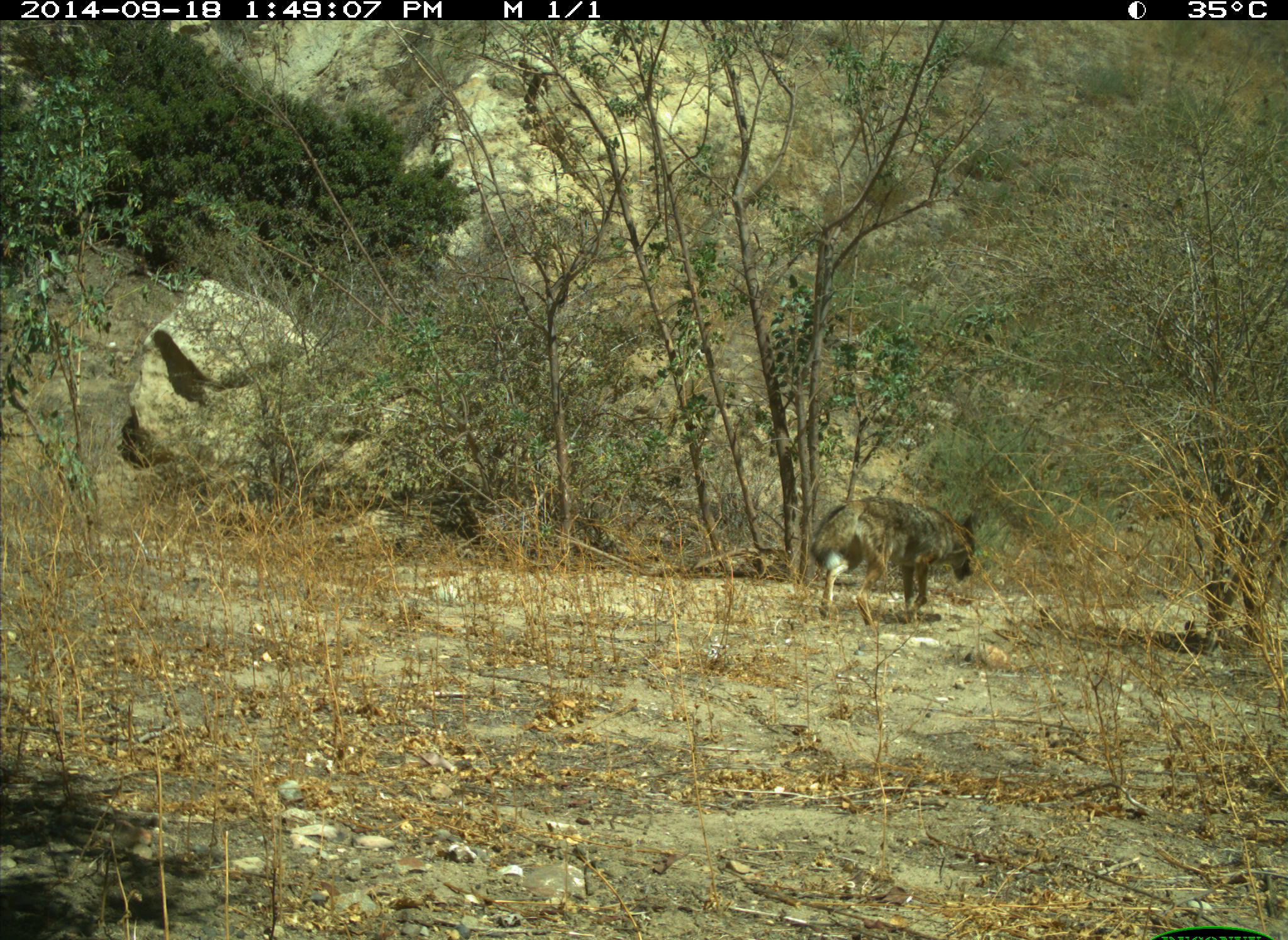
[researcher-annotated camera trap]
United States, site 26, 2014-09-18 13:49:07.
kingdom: Animalia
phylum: Chordata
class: Mammalia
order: Carnivora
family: Canidae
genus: Canis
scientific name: Canis latrans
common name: coyote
Coyote (Canis latrans).